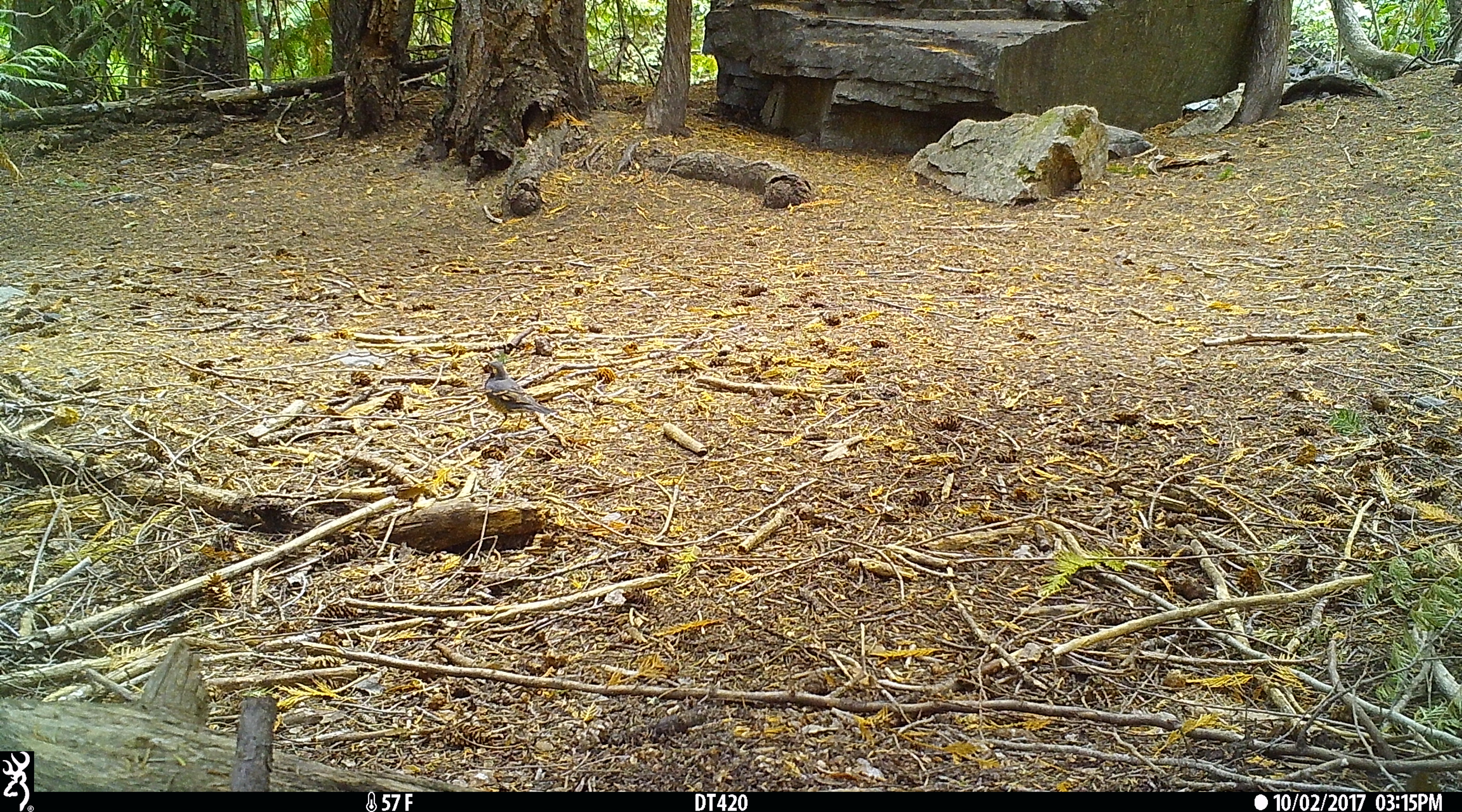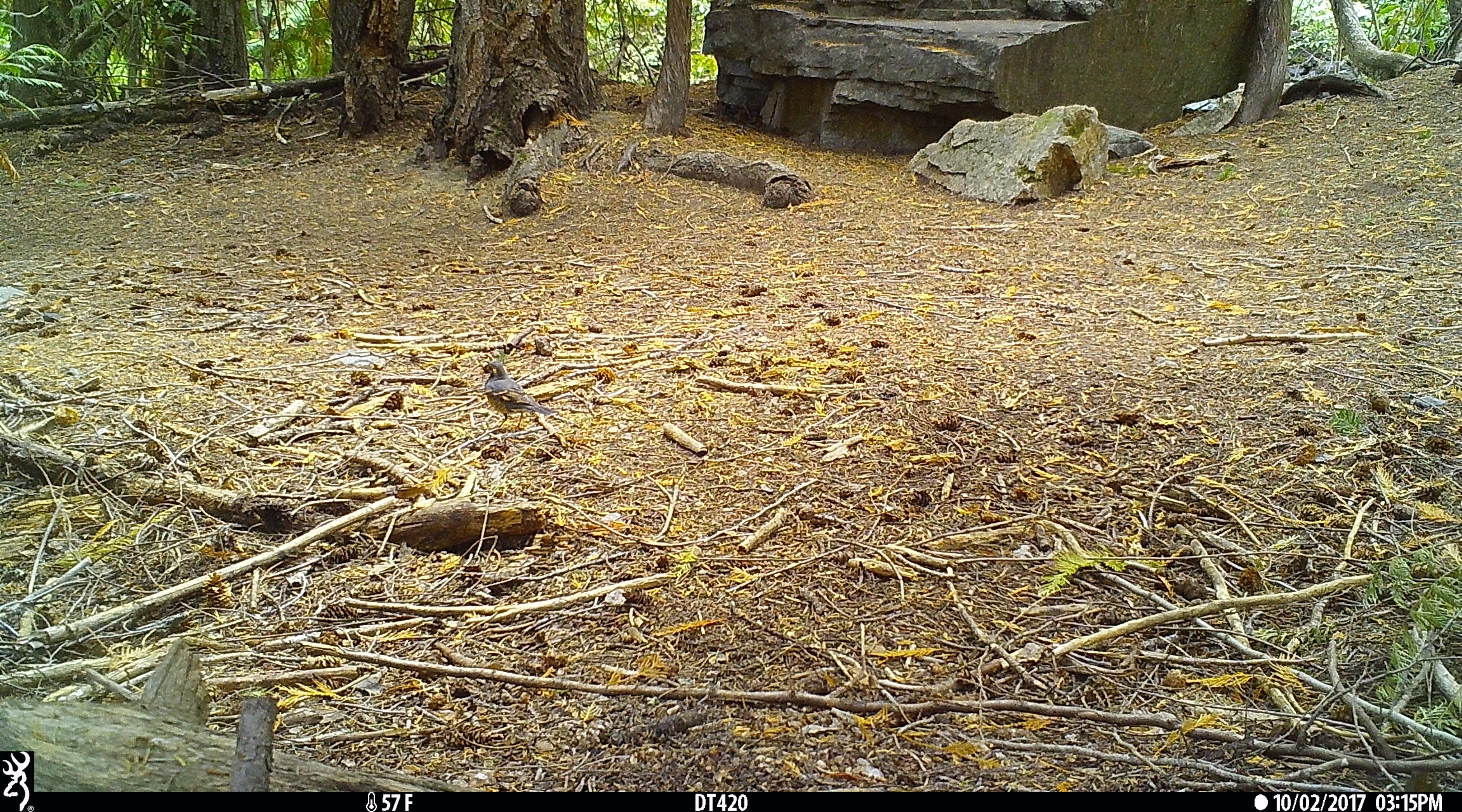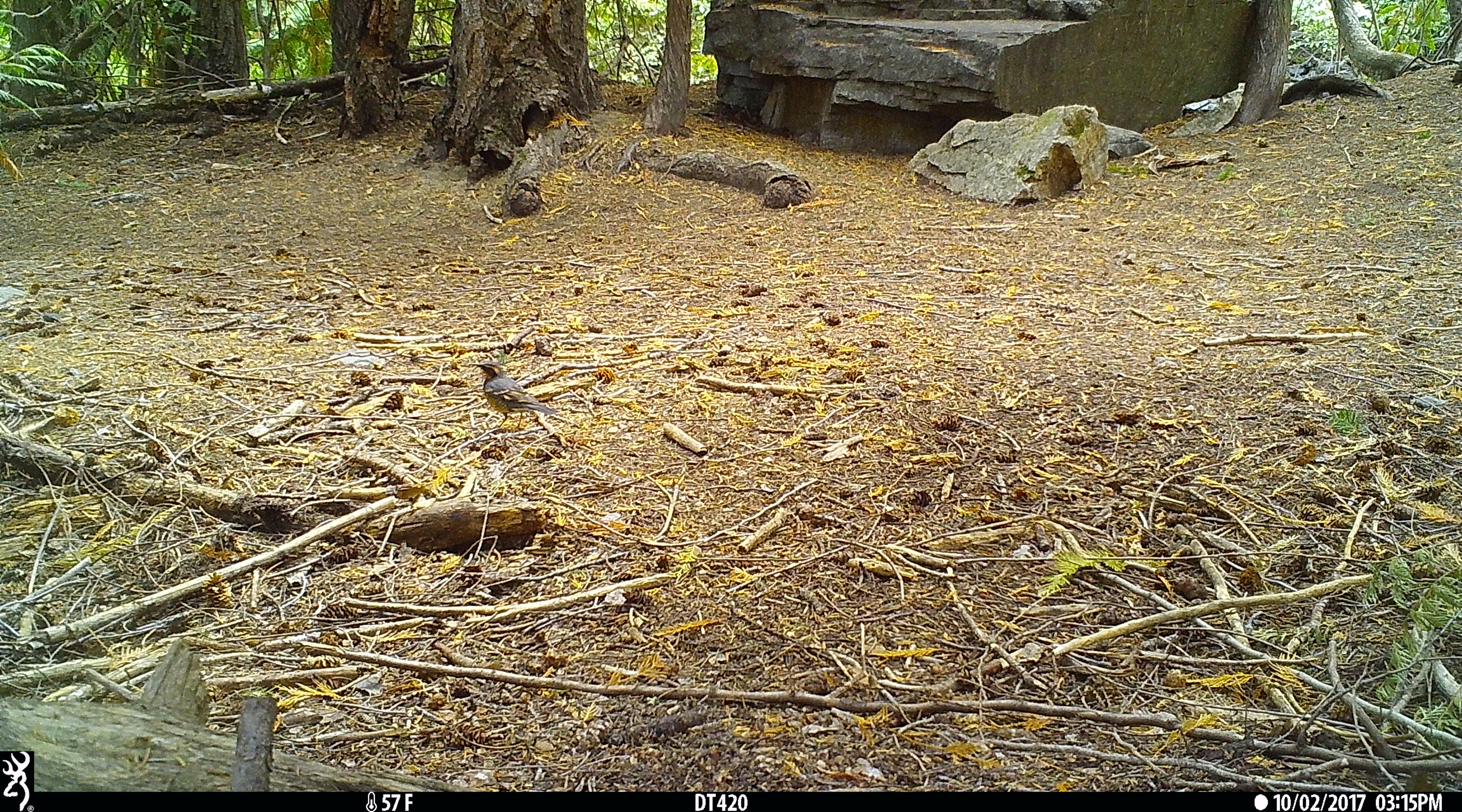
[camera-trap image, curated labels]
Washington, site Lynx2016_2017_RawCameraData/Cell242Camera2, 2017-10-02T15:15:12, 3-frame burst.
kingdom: Animalia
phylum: Chordata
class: Aves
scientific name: Aves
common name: birds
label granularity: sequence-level